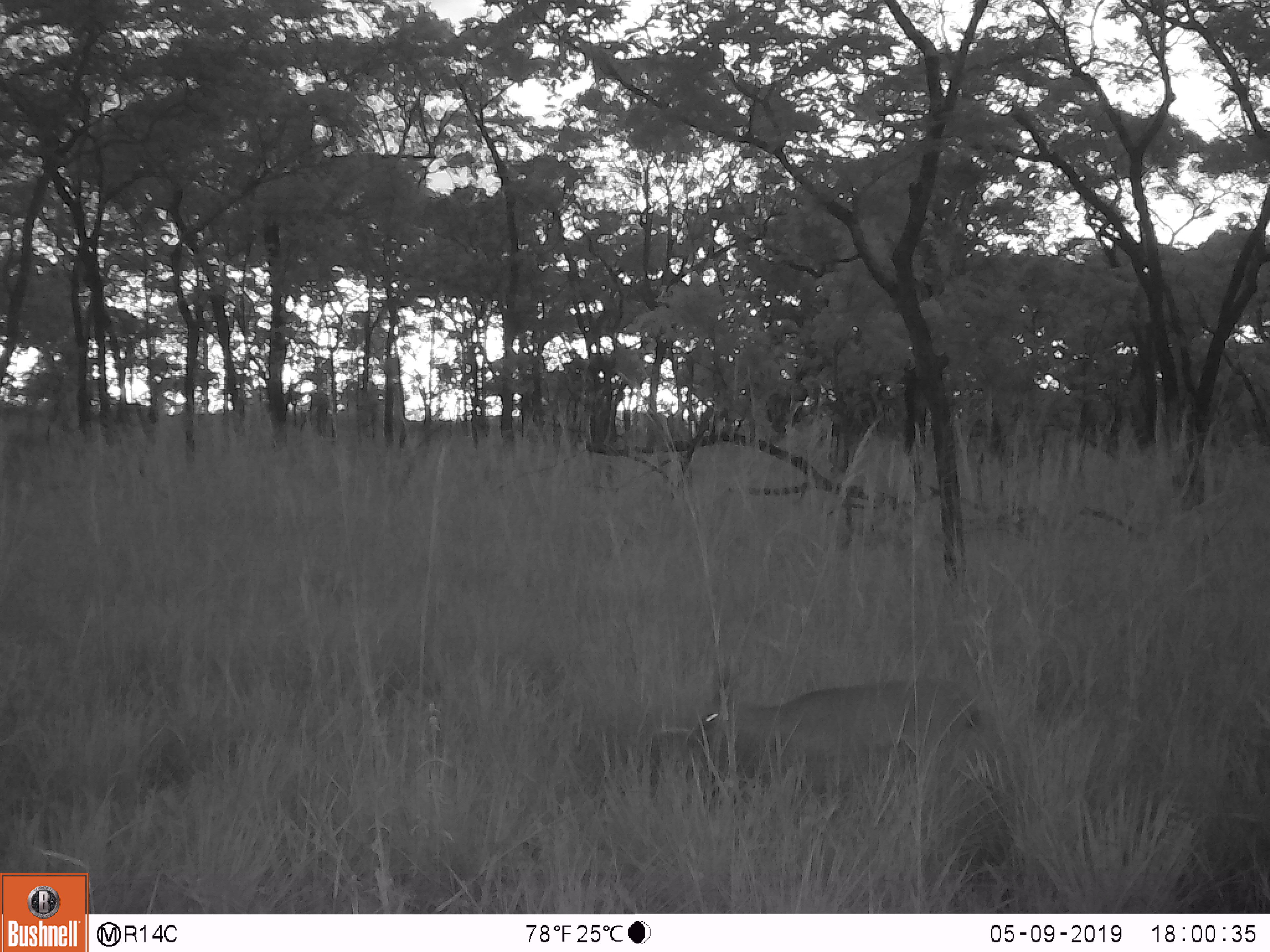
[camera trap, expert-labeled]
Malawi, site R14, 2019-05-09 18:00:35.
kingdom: Animalia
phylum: Chordata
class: Mammalia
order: Artiodactyla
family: Bovidae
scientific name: Antilopinae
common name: small antelope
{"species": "small antelope (Antilopinae)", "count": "1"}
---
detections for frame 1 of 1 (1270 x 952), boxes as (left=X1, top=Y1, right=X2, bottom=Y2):
small antelope: (left=686, top=666, right=980, bottom=798)